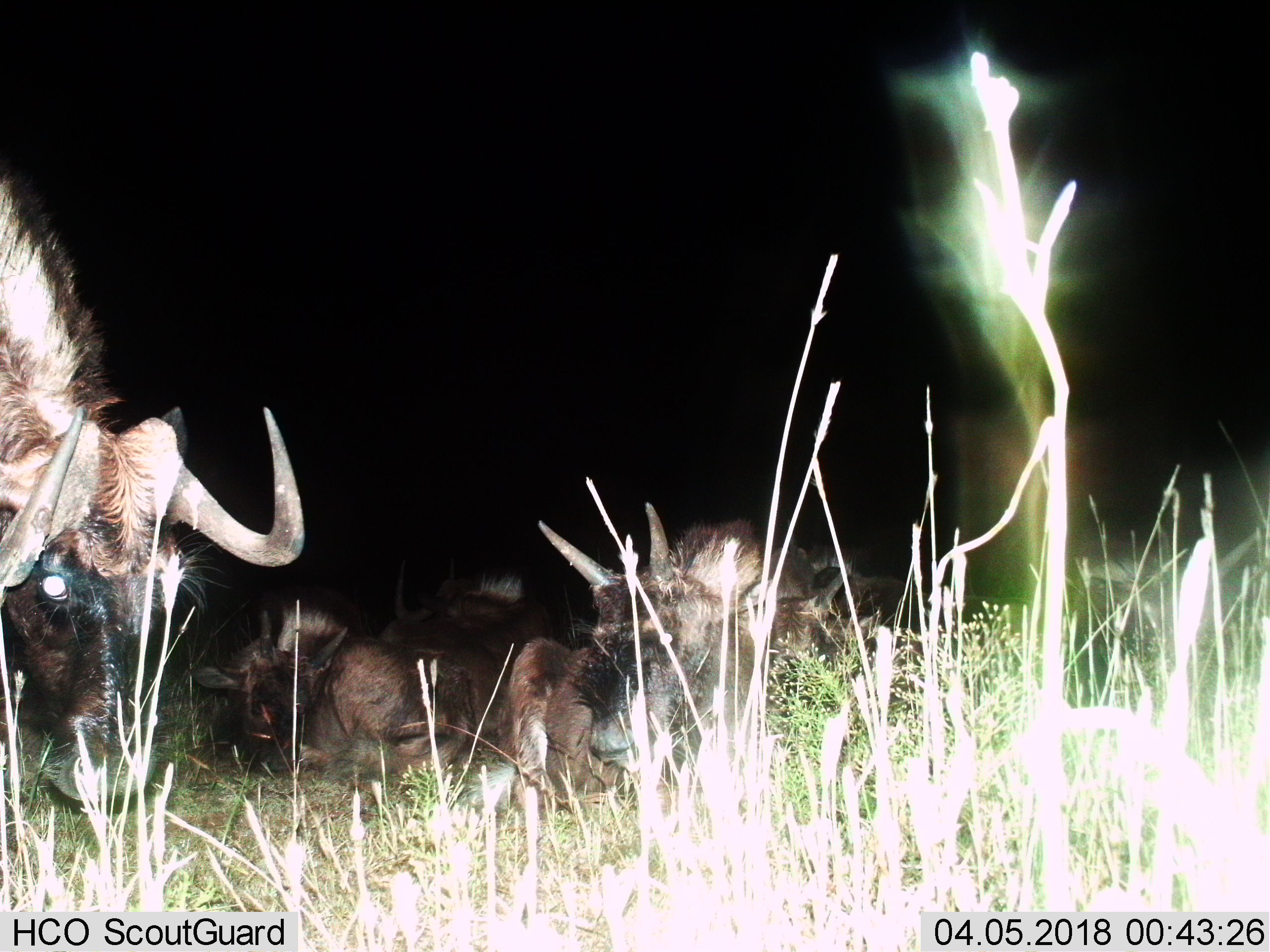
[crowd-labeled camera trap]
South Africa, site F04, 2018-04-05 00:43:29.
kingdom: Animalia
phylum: Chordata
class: Mammalia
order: Artiodactyla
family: Bovidae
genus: Connochaetes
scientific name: Connochaetes gnou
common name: black wildebeest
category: wildebeestblack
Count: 3.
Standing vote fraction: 71%.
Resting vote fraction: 86%.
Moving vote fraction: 29%.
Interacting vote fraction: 0%.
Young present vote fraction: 43%.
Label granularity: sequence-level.